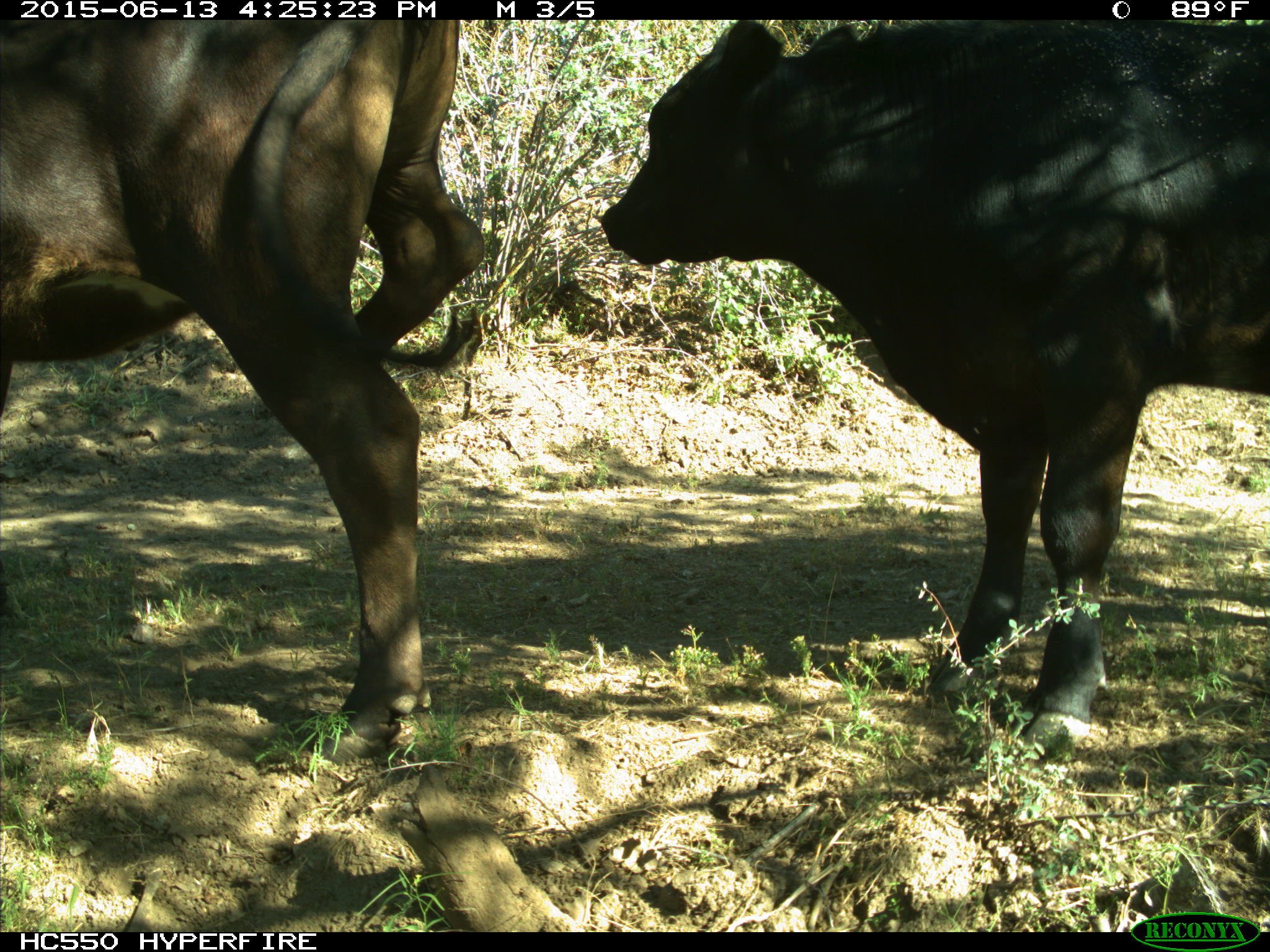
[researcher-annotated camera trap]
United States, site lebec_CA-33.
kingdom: Animalia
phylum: Chordata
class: Mammalia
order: Artiodactyla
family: Bovidae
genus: Bos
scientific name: Bos taurus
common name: domestic cow